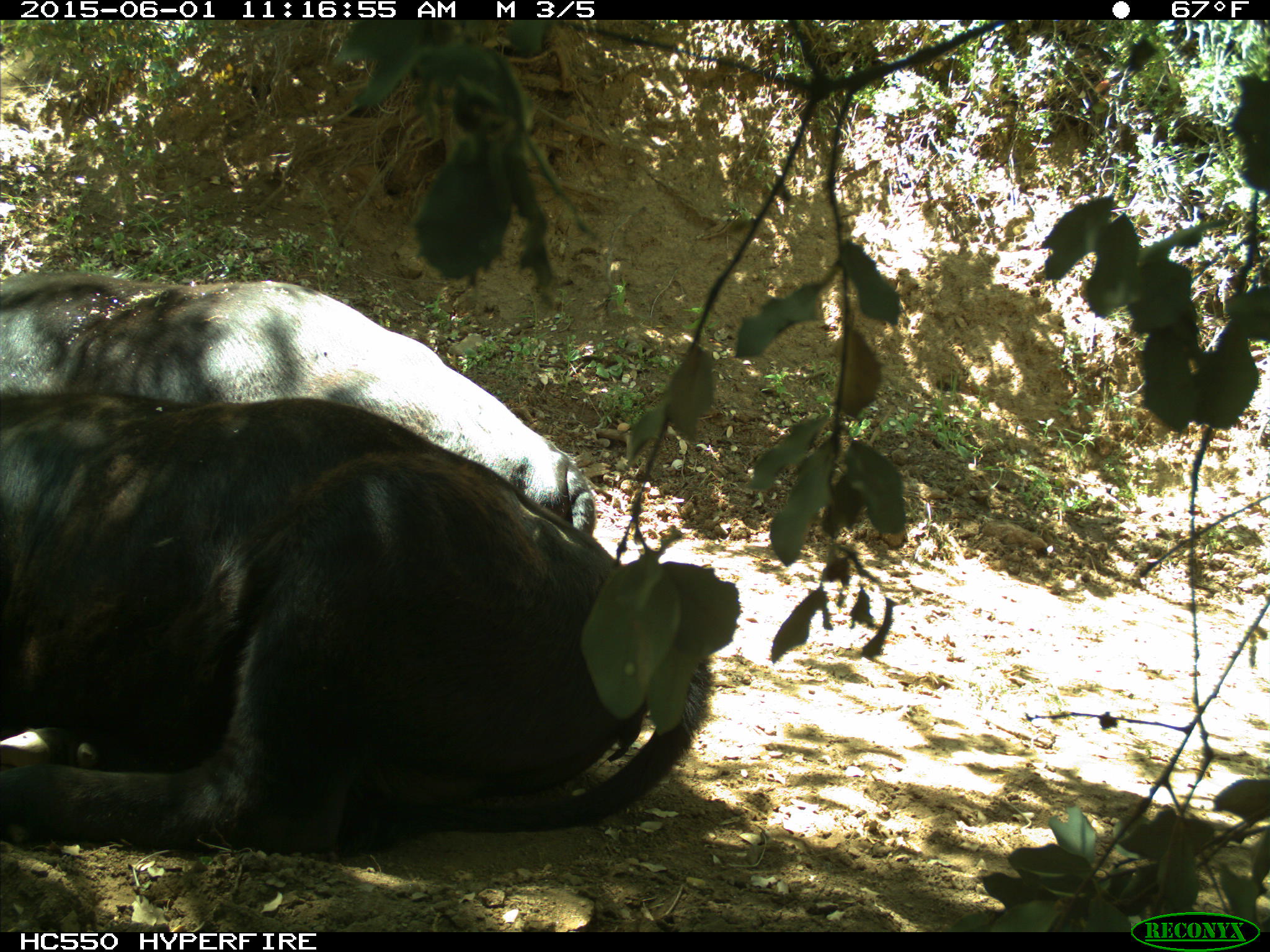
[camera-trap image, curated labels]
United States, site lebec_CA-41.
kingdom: Animalia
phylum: Chordata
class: Mammalia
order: Artiodactyla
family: Bovidae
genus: Bos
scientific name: Bos taurus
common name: domestic cow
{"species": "Bos taurus (domestic cow)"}